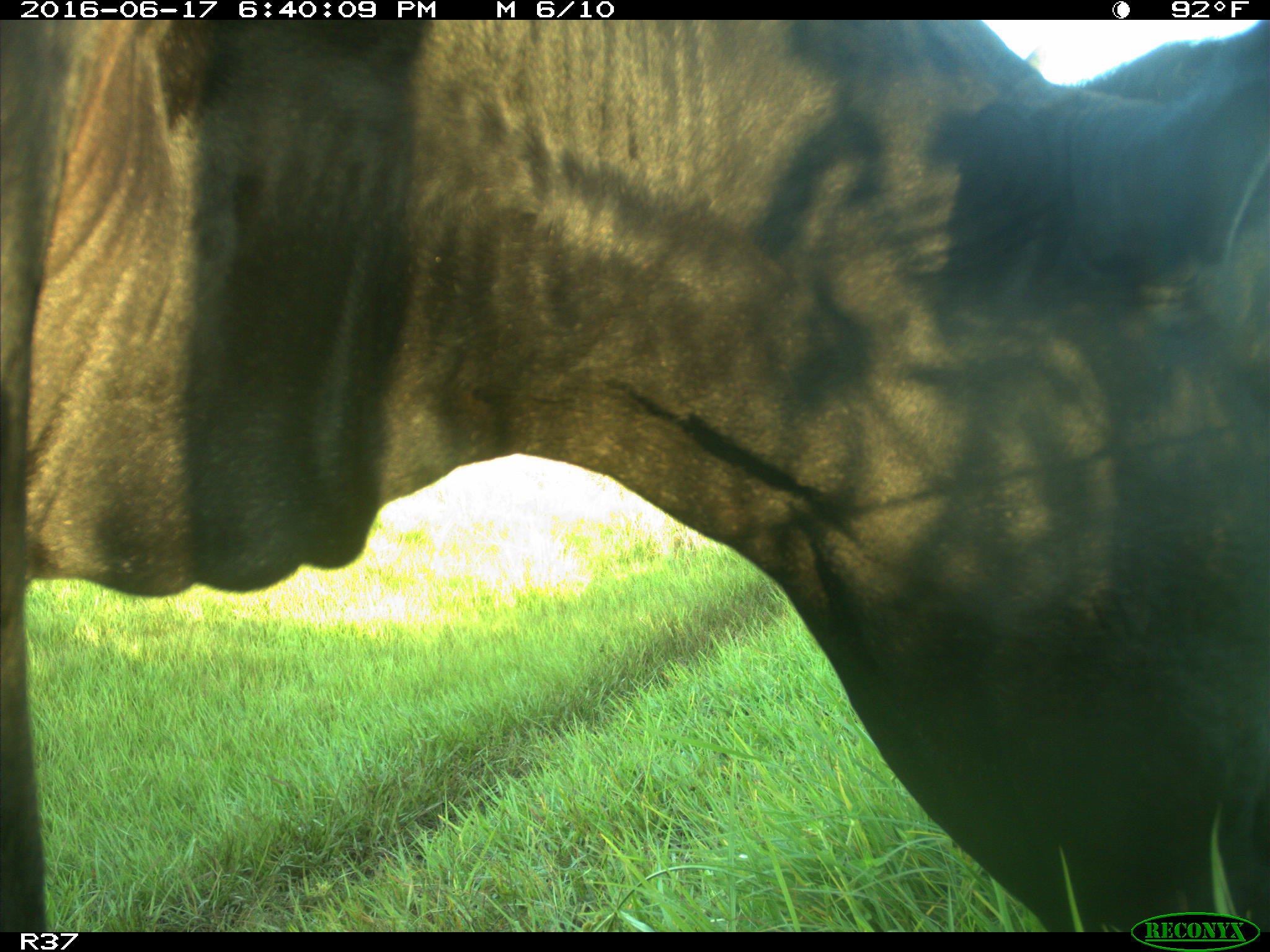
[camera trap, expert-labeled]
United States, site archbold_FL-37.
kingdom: Animalia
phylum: Chordata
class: Mammalia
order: Artiodactyla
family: Bovidae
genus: Bos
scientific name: Bos taurus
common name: domestic cow